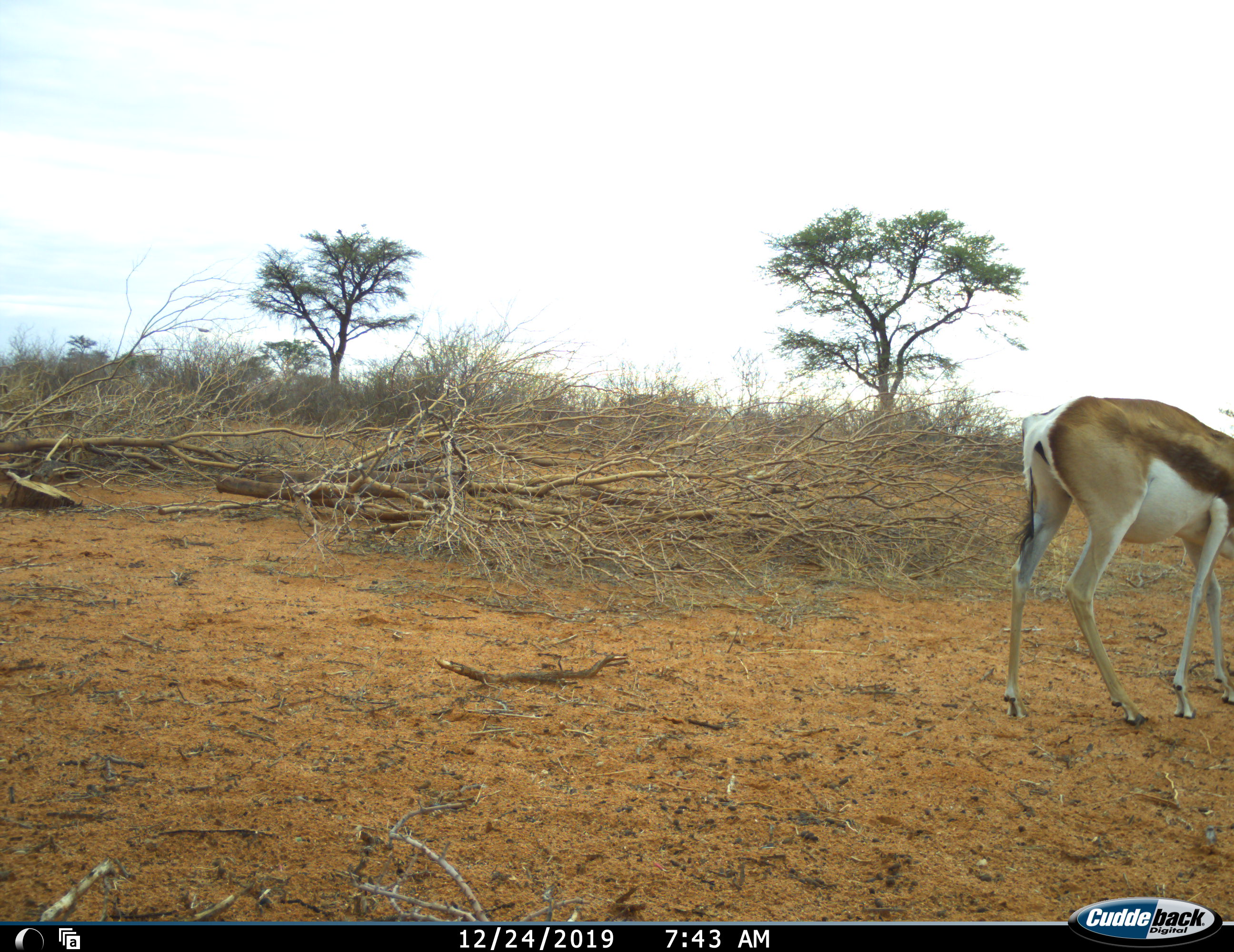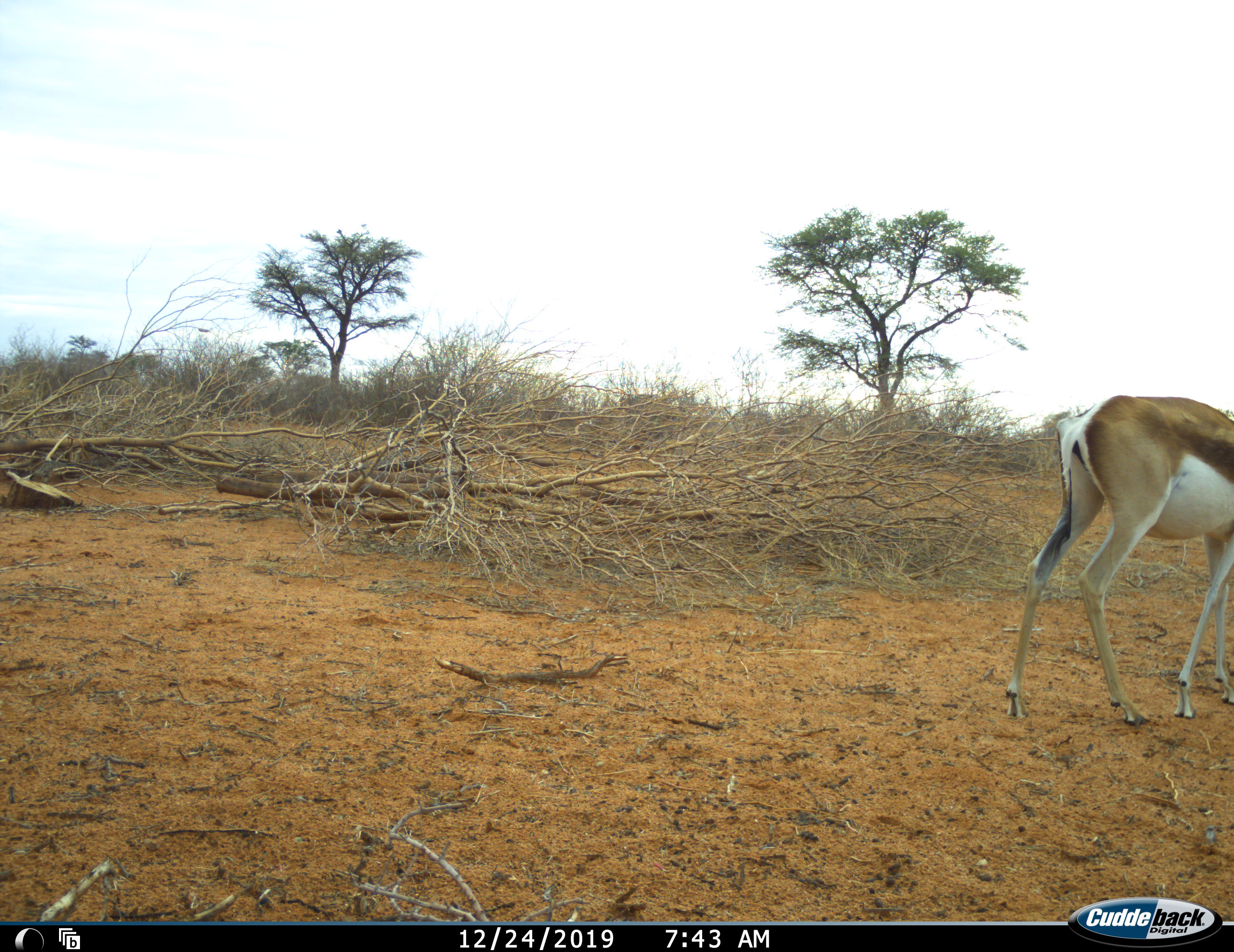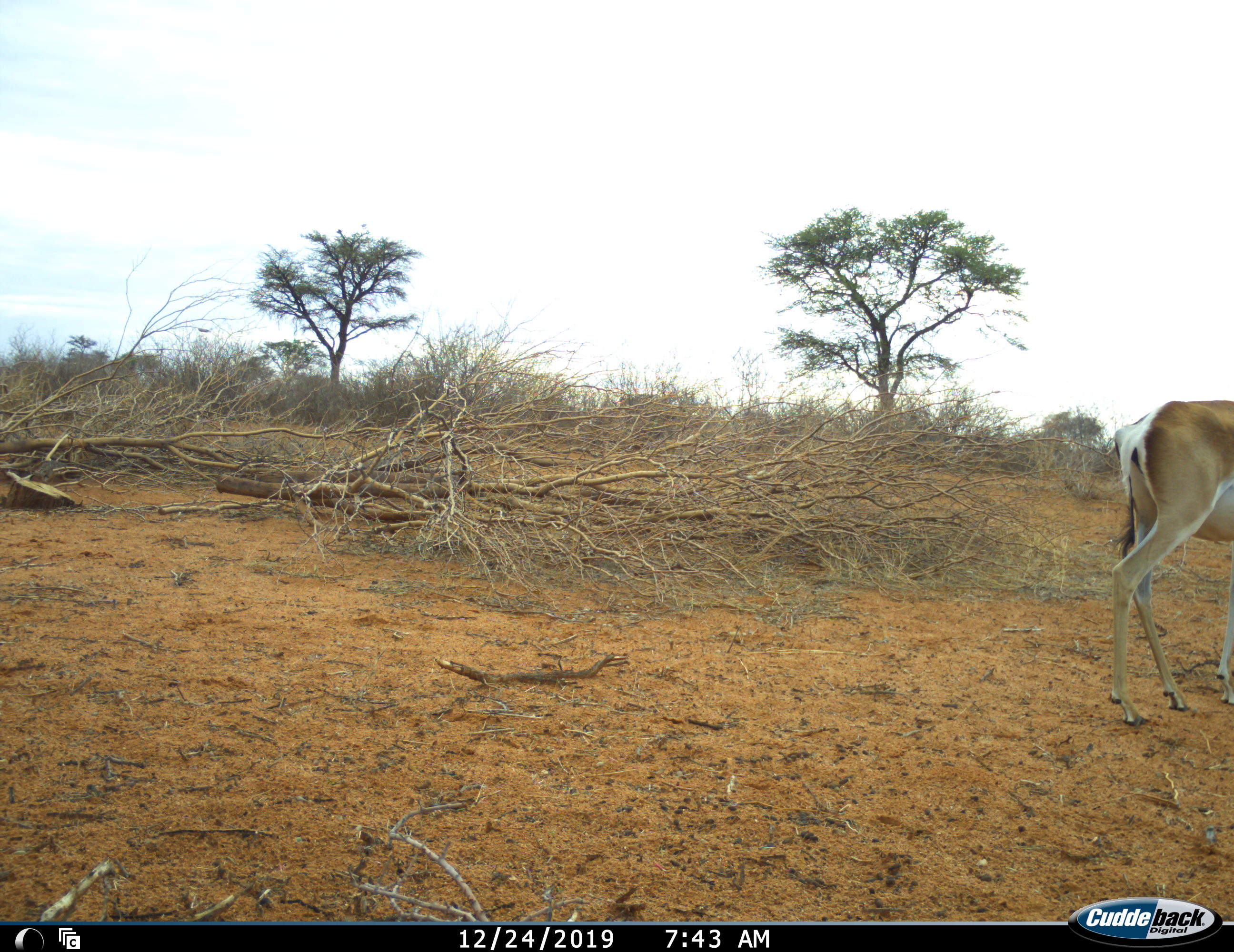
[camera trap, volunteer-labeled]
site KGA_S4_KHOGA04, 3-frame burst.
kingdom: Animalia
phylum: Chordata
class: Mammalia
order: Artiodactyla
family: Bovidae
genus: Antidorcas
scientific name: Antidorcas marsupialis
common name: springbok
Springbok (Antidorcas marsupialis), count 1. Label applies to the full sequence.